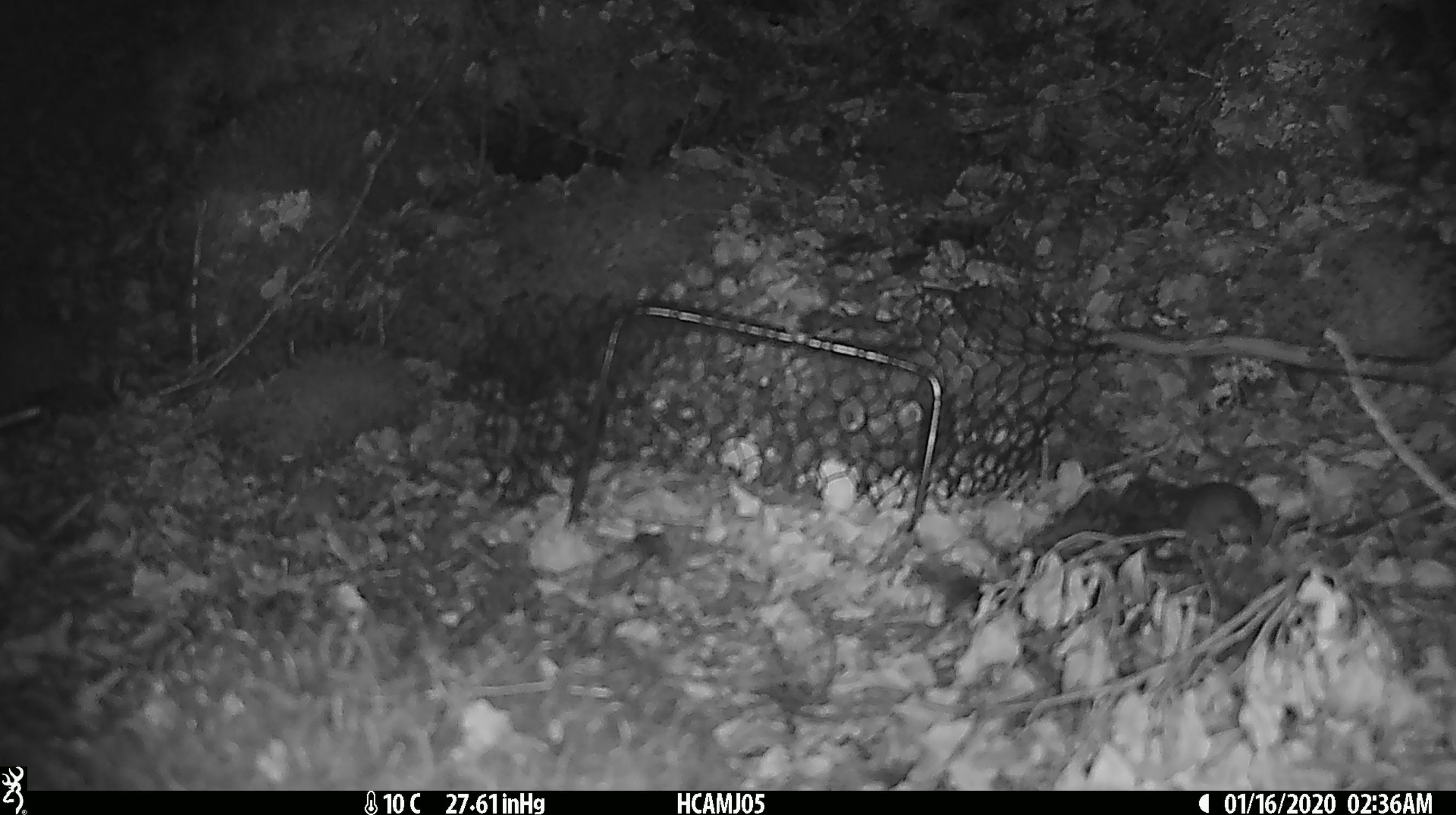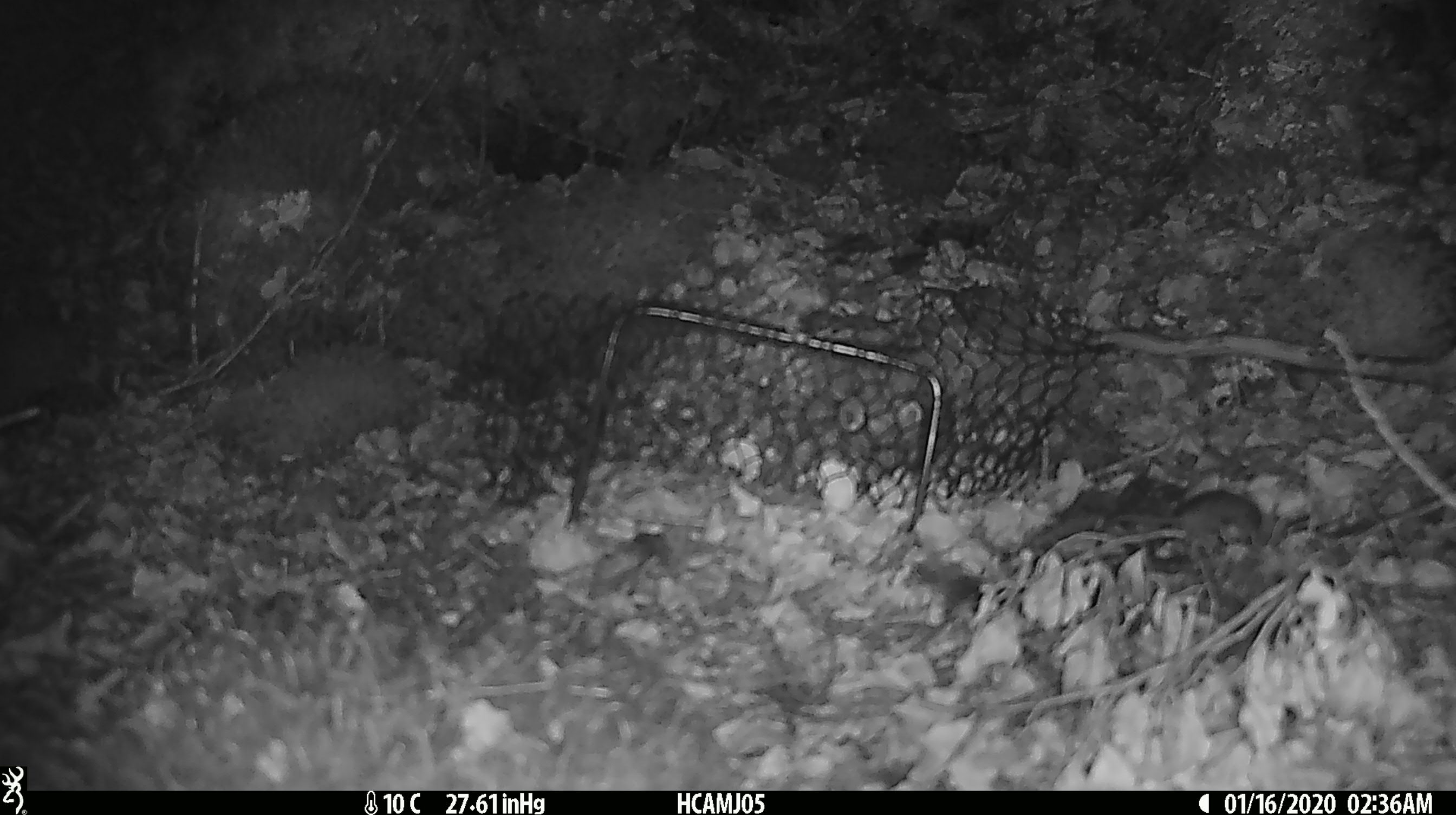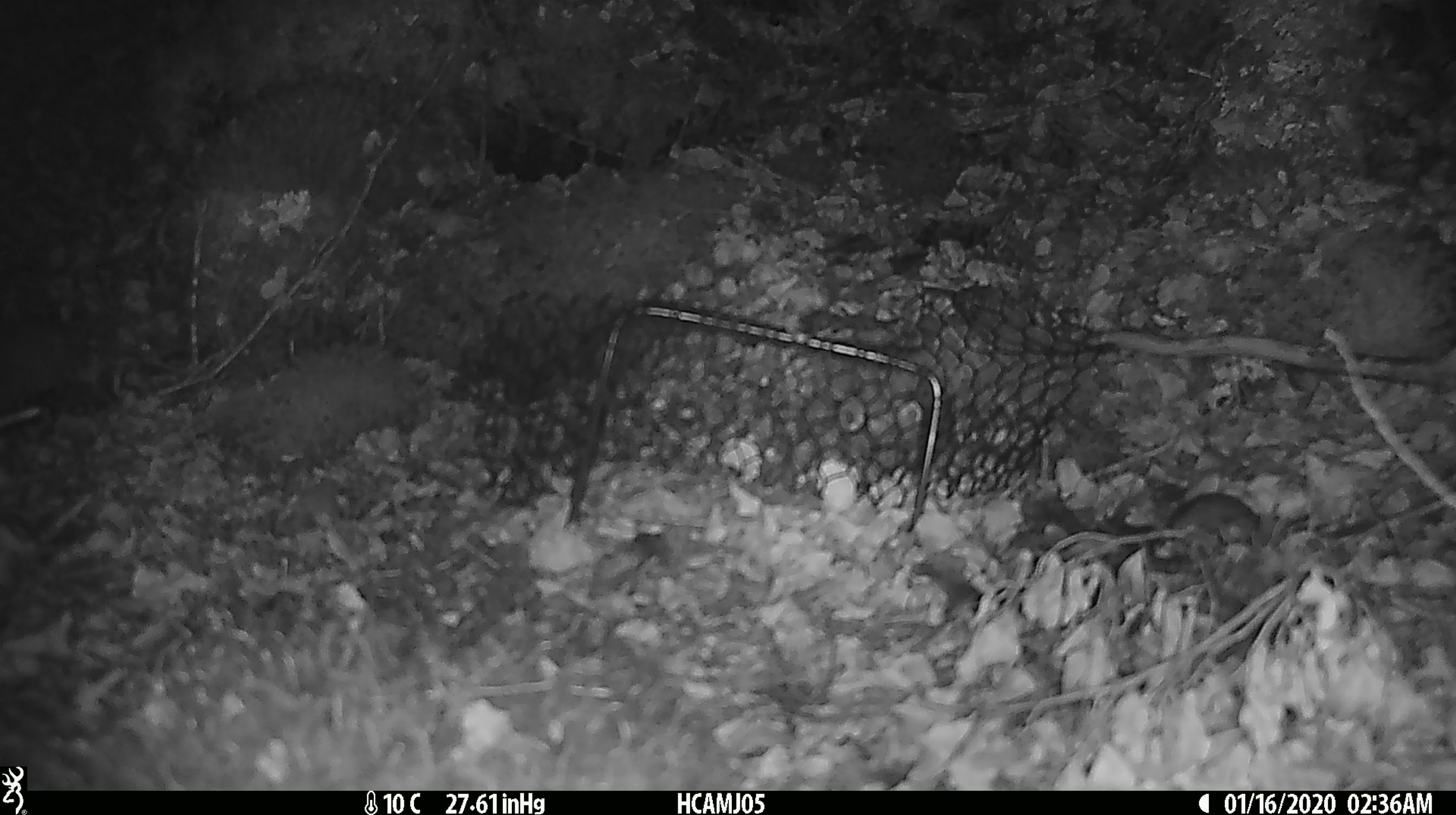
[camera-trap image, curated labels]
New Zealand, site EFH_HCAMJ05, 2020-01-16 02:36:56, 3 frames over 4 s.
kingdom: Animalia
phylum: Chordata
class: Mammalia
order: Rodentia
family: Muridae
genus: Mus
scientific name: Mus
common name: mouse